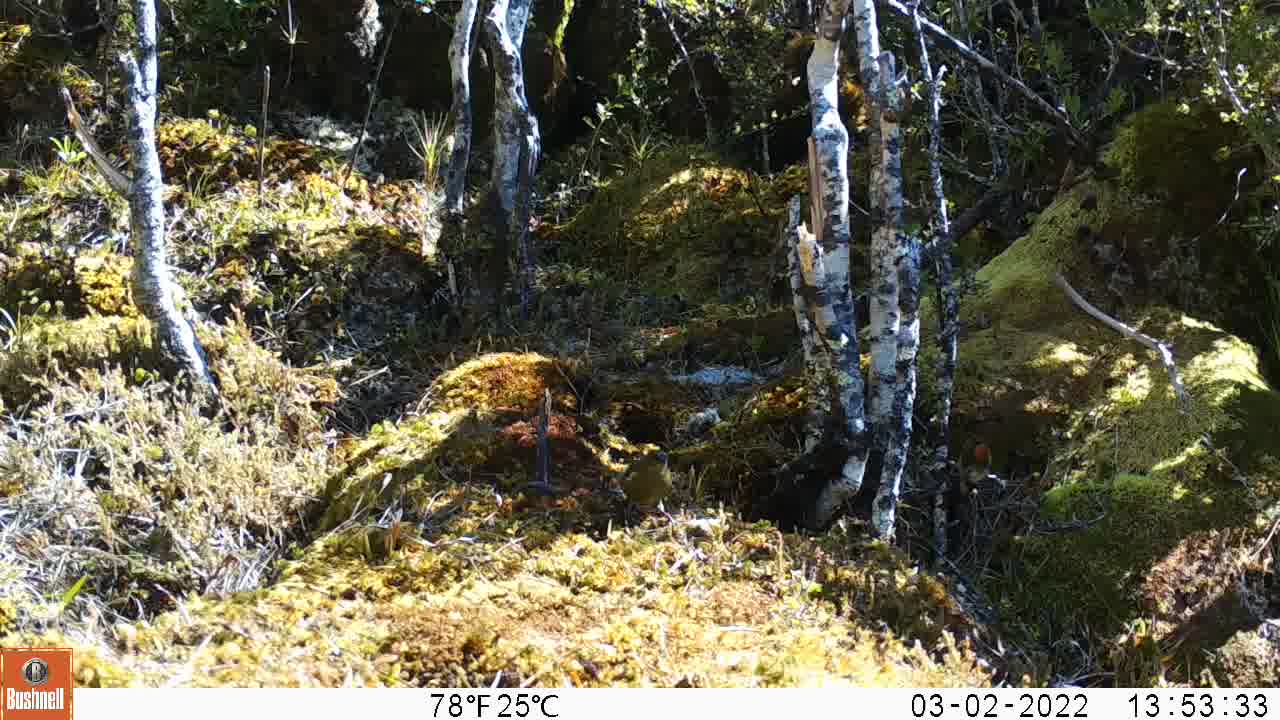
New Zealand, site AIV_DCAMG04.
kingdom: Animalia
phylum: Chordata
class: Aves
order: Passeriformes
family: Meliphagidae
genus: Anthornis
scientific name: Anthornis melanura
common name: new zealand bellbird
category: bellbird